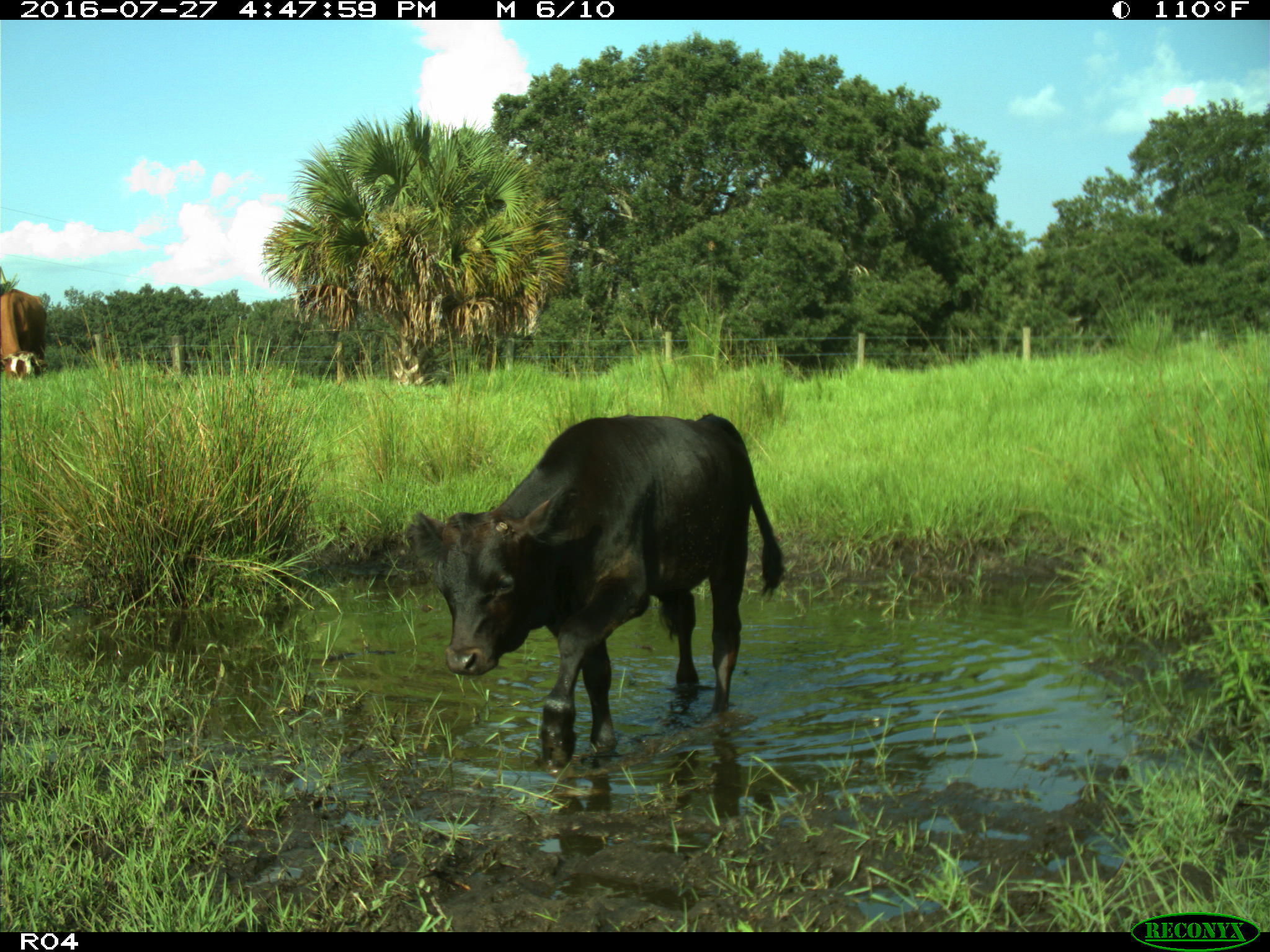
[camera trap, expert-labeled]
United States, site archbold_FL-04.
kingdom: Animalia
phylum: Chordata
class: Mammalia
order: Artiodactyla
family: Bovidae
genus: Bos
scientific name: Bos taurus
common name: domestic cow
Bos taurus (domestic cow).